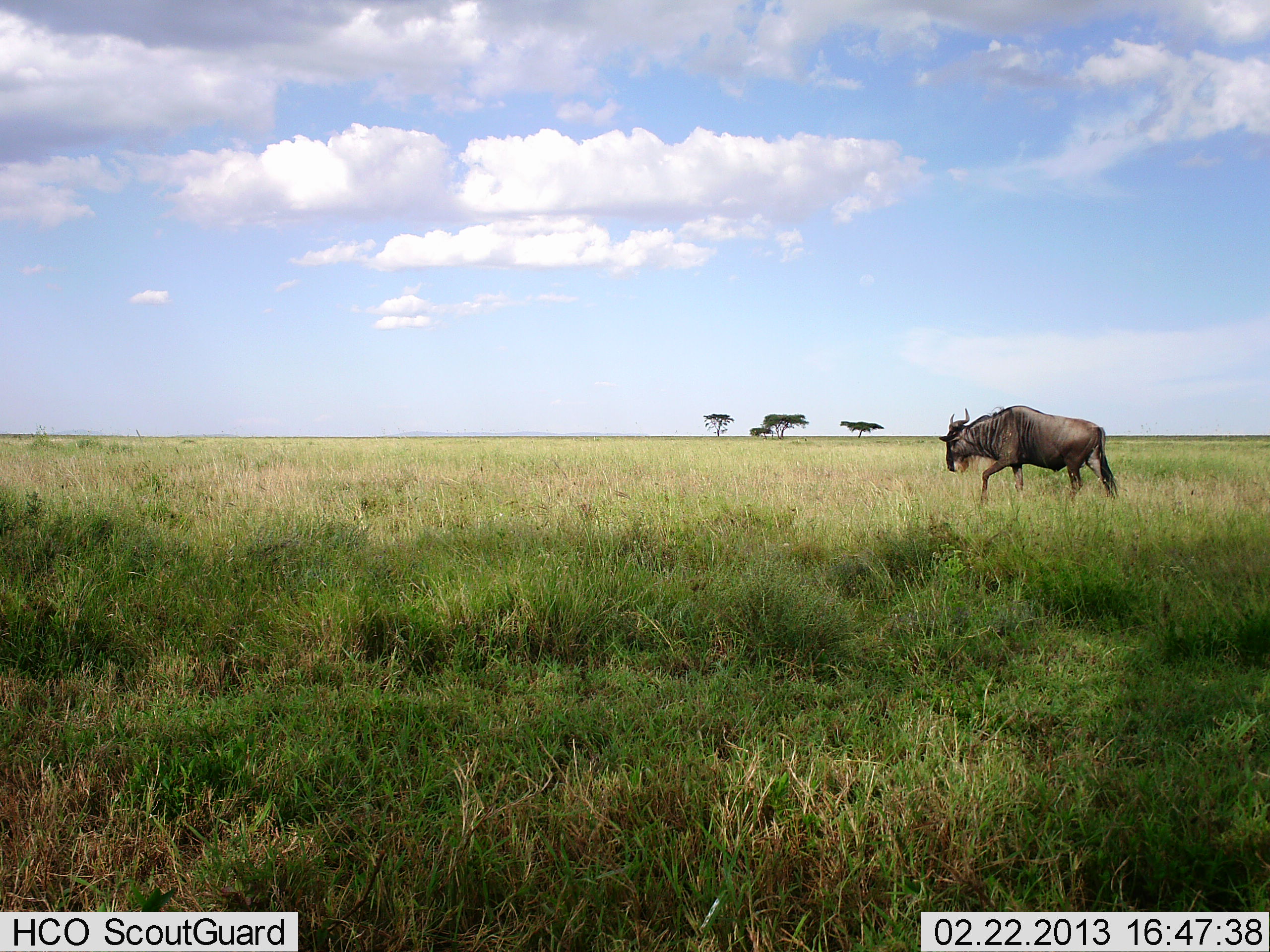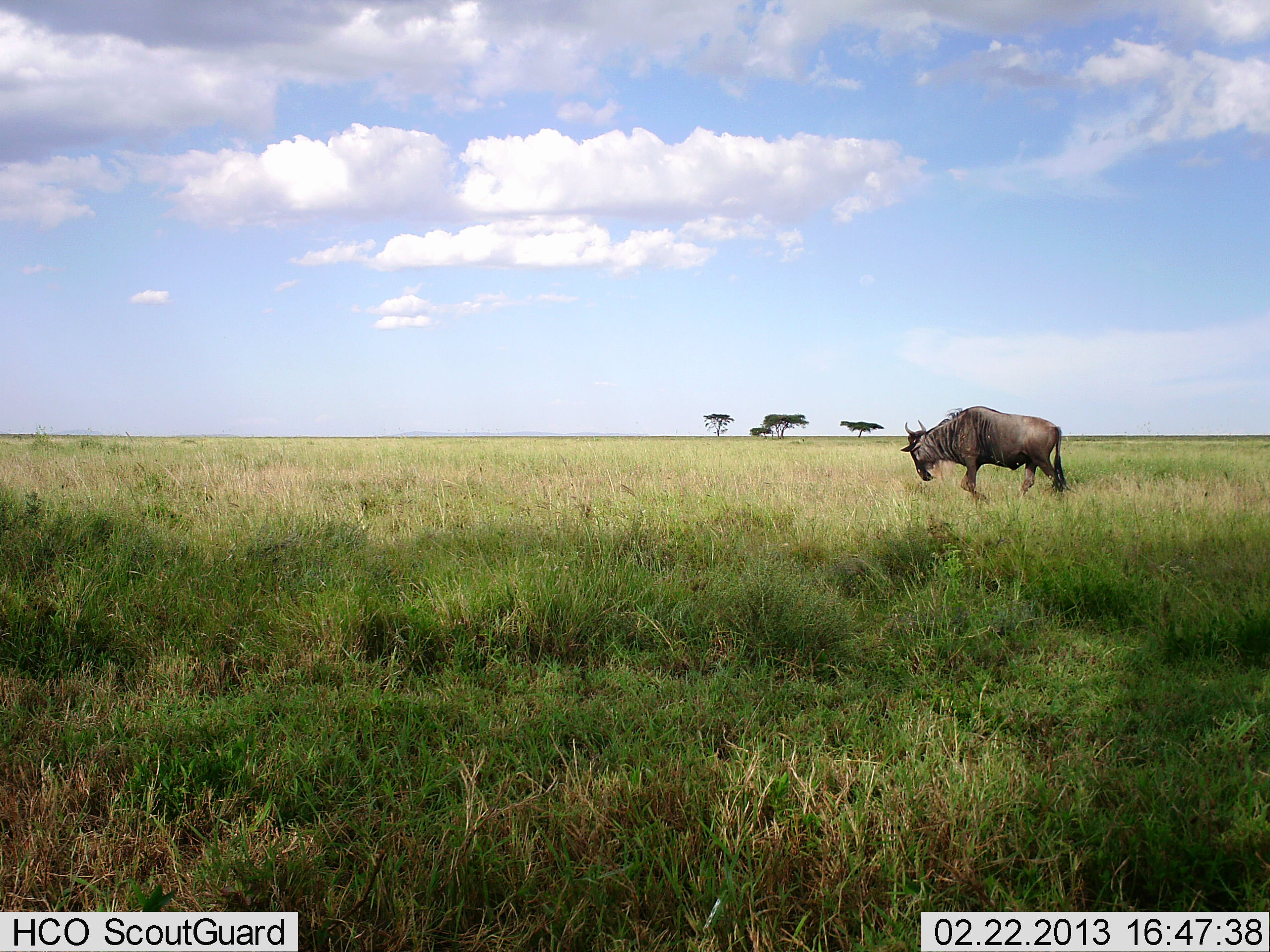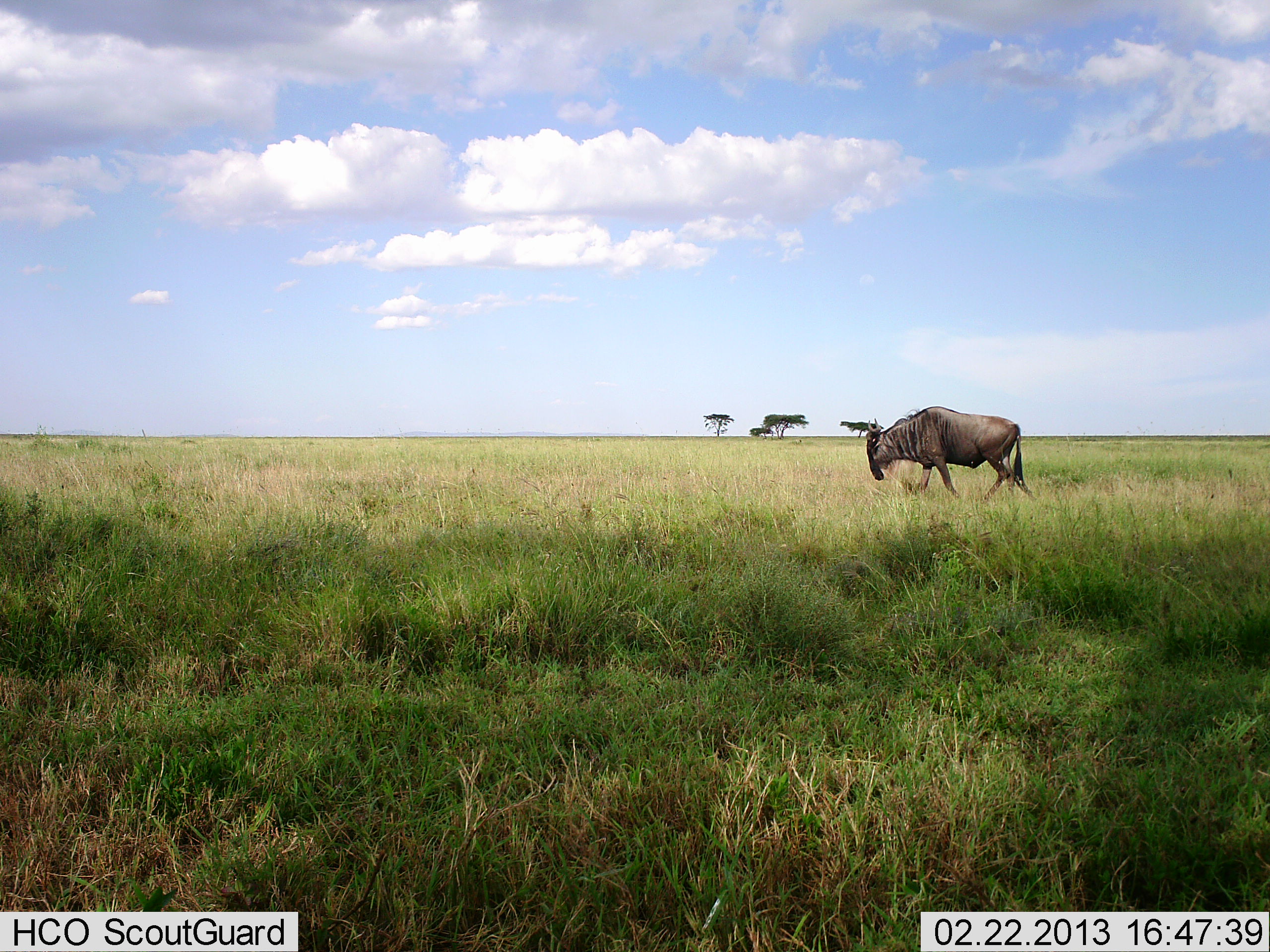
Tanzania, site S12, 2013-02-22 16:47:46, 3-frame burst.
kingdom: Animalia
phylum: Chordata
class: Mammalia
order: Artiodactyla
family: Bovidae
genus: Connochaetes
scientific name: Connochaetes taurinus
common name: blue wildebeest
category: wildebeest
Wildebeest (blue wildebeest) (Connochaetes taurinus), count 1. Behavior (volunteer vote fractions): standing 4%, resting 0%, moving 96%, interacting 0%. Young present (vote fraction): 0%. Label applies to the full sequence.